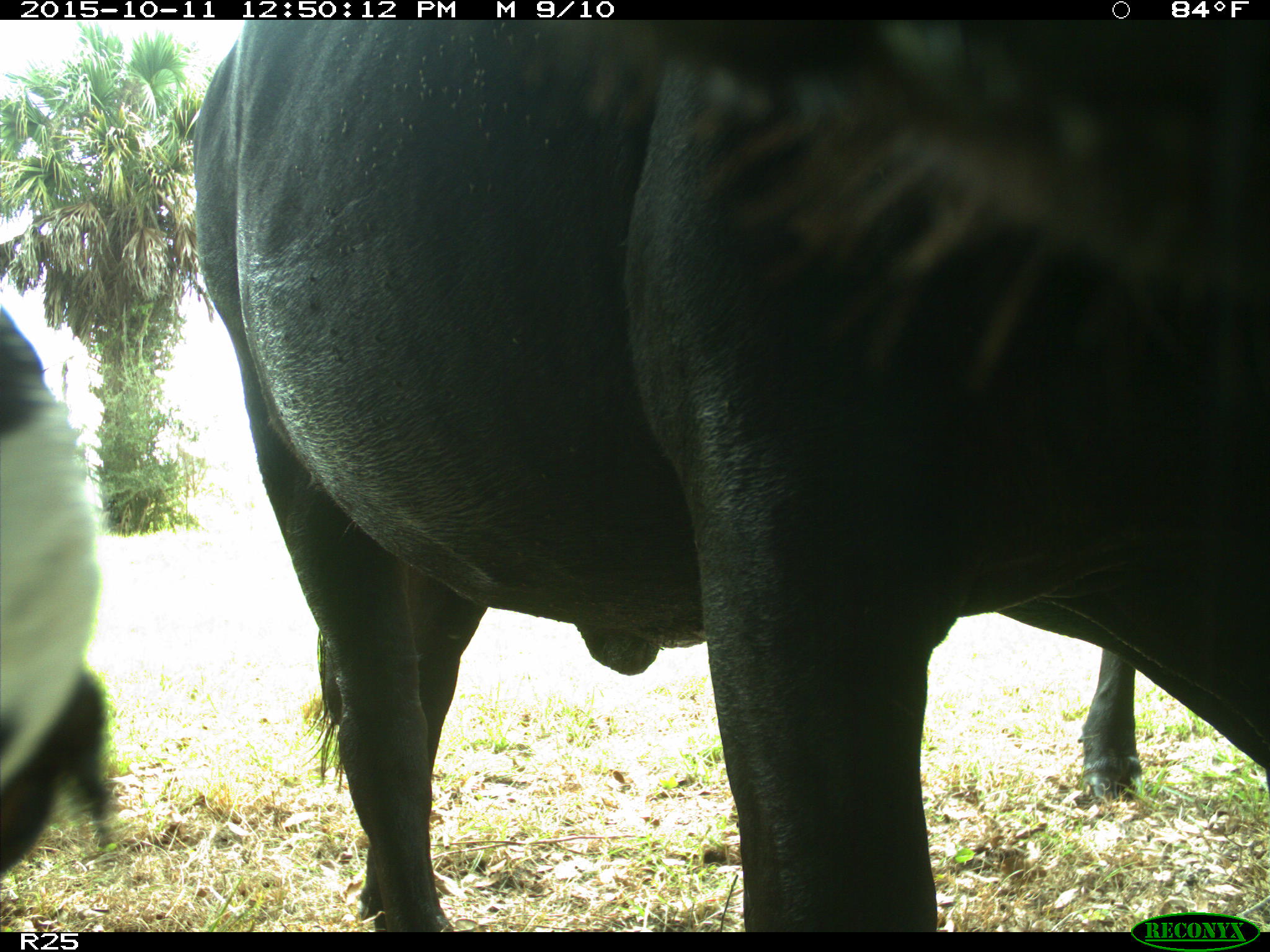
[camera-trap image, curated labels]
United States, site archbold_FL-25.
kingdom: Animalia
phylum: Chordata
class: Mammalia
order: Artiodactyla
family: Bovidae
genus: Bos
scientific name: Bos taurus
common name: domestic cow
Bos taurus (domestic cow).